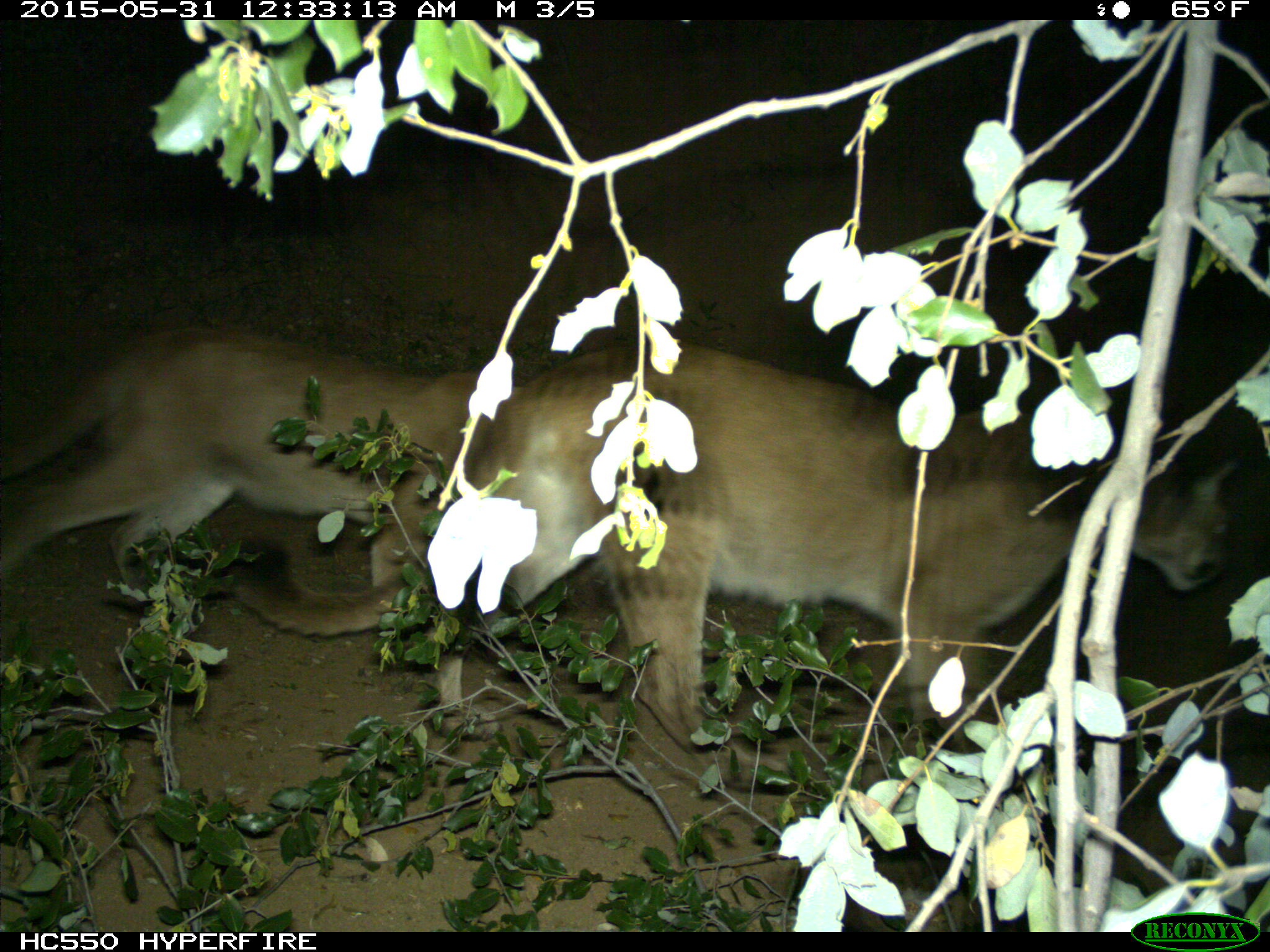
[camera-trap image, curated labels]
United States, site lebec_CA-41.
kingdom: Animalia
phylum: Chordata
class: Mammalia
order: Carnivora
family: Felidae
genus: Puma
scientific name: Puma concolor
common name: mountain lion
Puma concolor (mountain lion).